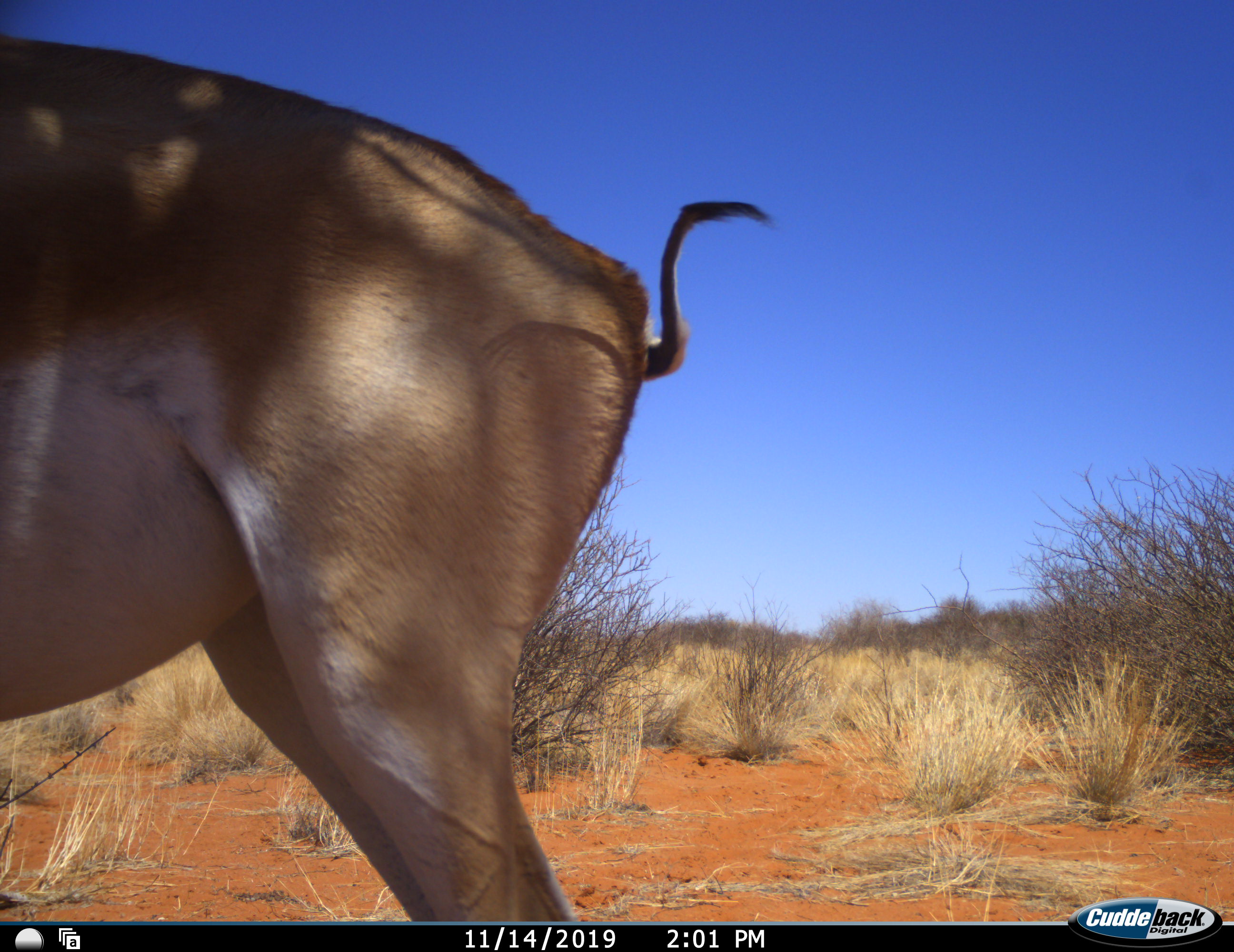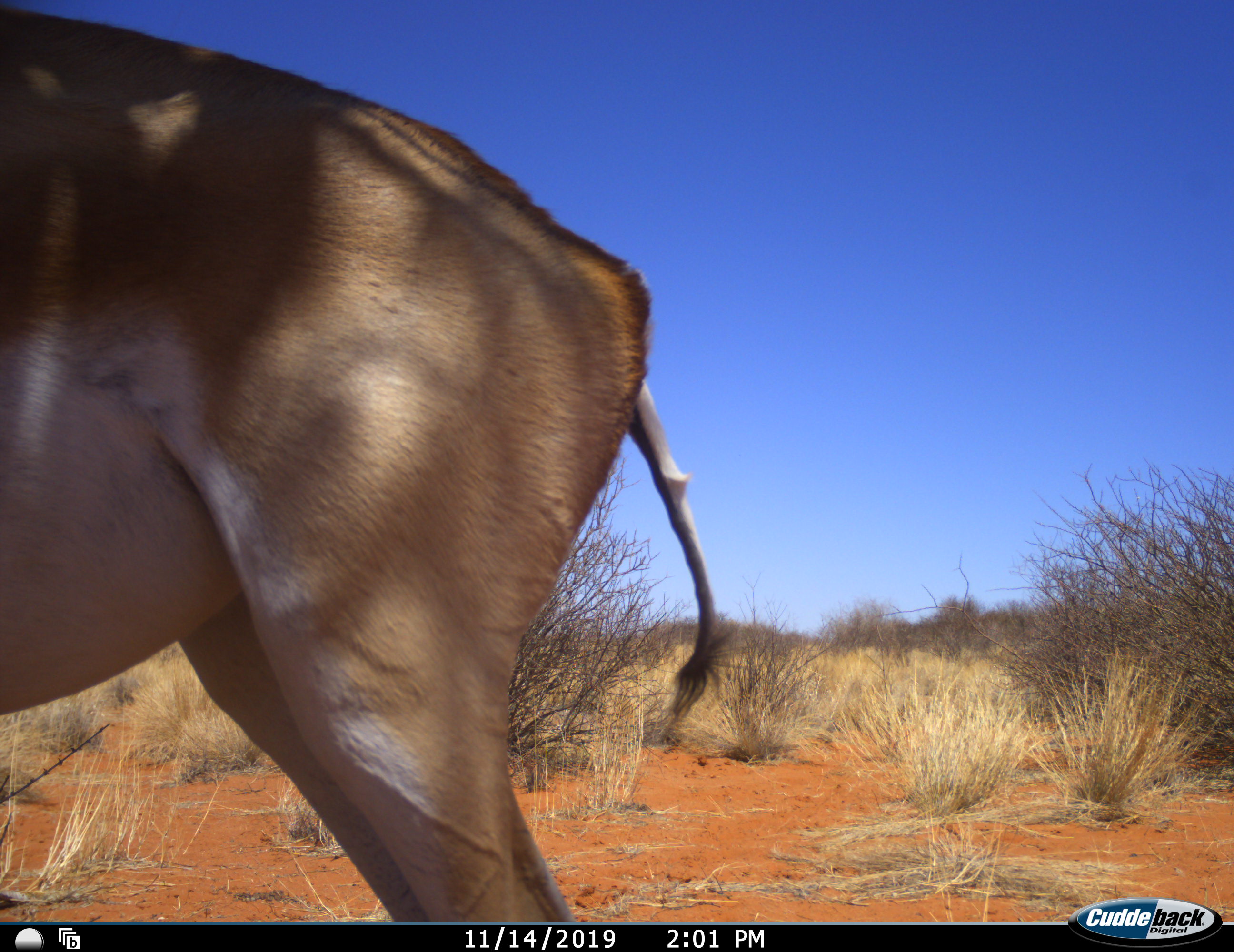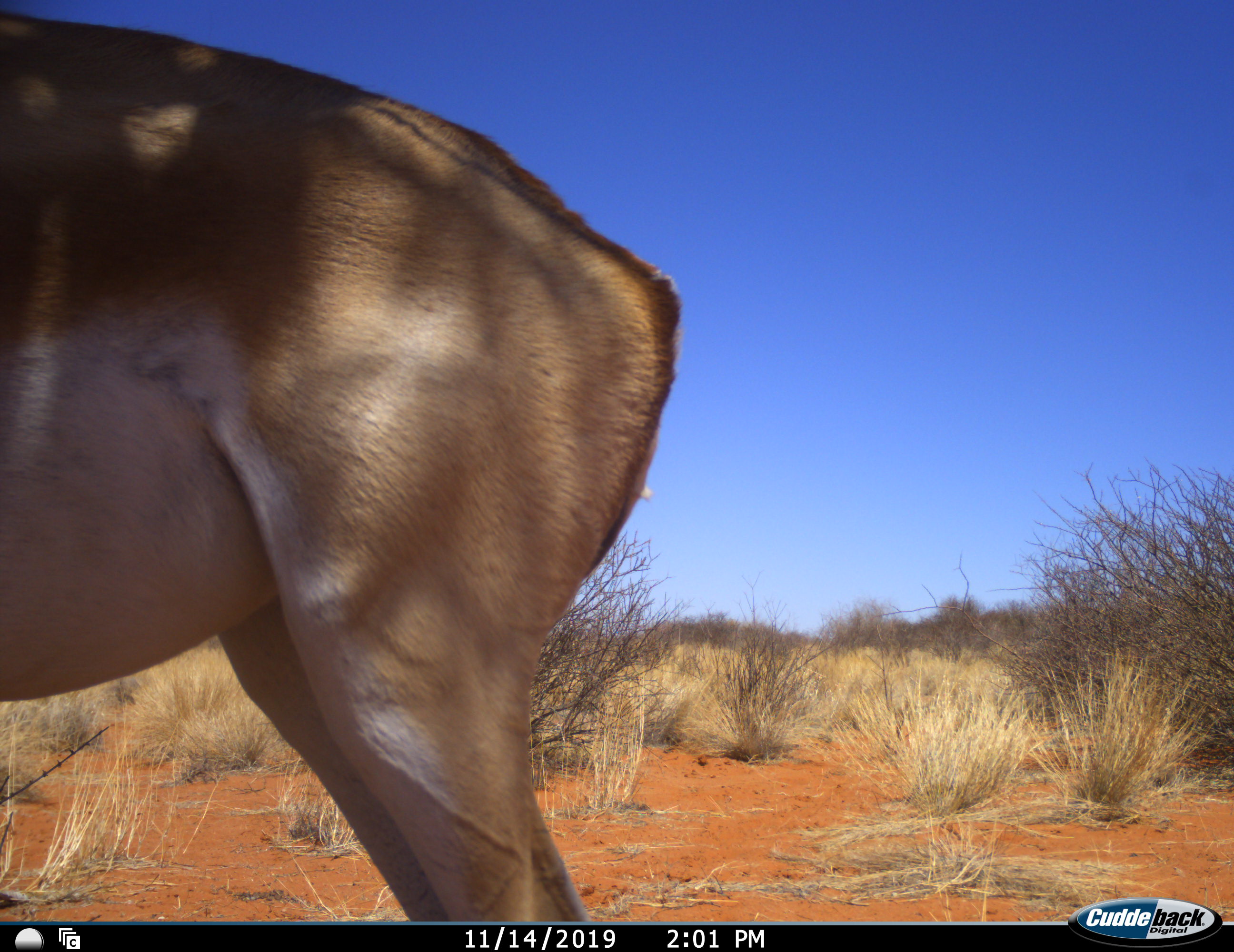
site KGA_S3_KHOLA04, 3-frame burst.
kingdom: Animalia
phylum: Chordata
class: Mammalia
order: Artiodactyla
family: Bovidae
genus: Antidorcas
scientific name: Antidorcas marsupialis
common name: springbok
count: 1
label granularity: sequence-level